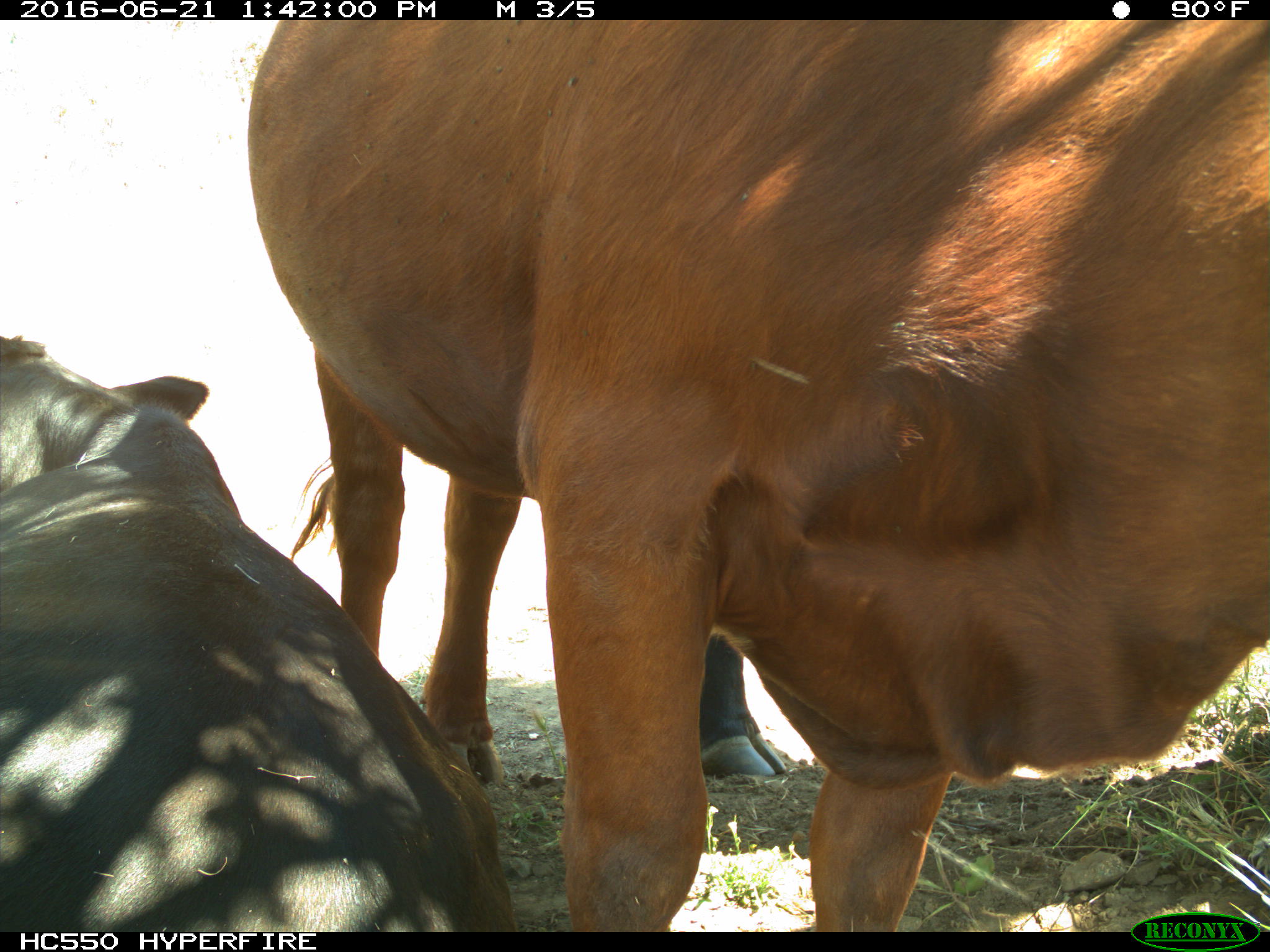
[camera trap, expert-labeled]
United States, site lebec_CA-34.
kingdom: Animalia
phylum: Chordata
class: Mammalia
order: Artiodactyla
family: Bovidae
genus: Bos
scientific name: Bos taurus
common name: domestic cow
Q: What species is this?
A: Bos taurus (domestic cow).